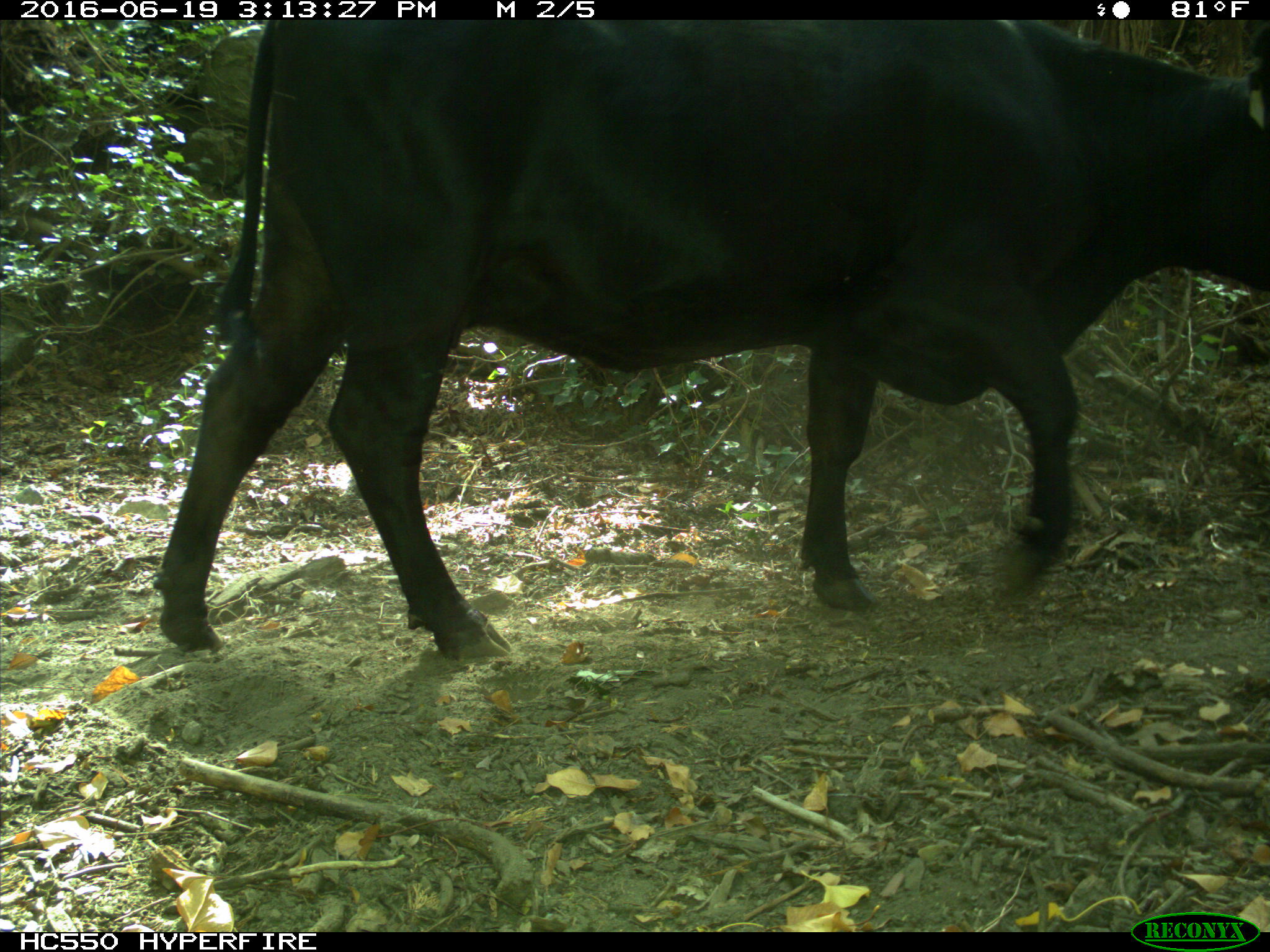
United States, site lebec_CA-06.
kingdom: Animalia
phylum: Chordata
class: Mammalia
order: Artiodactyla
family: Bovidae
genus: Bos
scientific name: Bos taurus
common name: domestic cow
Bos taurus (domestic cow).